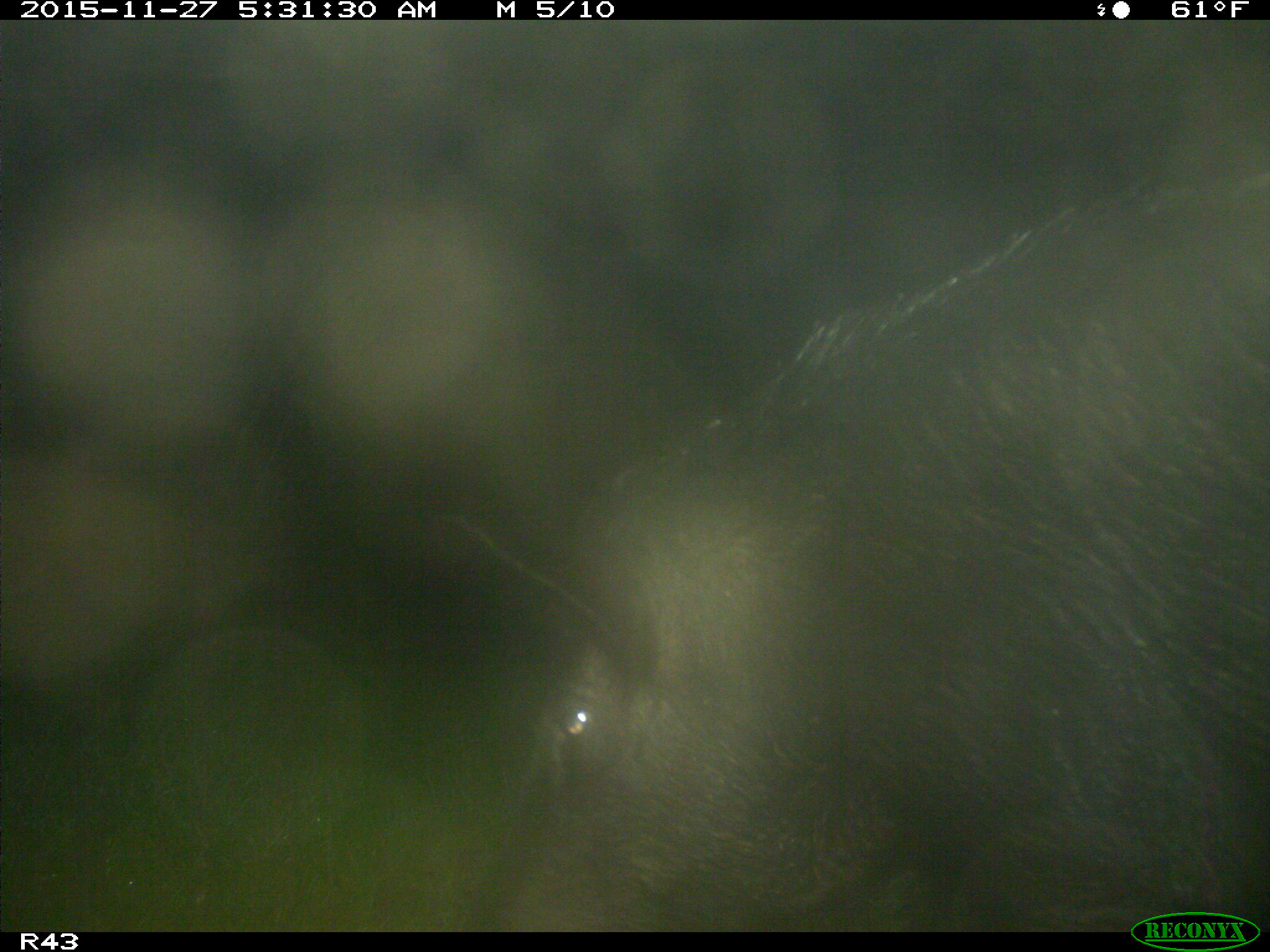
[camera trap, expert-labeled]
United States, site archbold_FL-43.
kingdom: Animalia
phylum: Chordata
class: Mammalia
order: Artiodactyla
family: Suidae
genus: Sus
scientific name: Sus scrofa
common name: wild boar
Sus scrofa (wild boar).